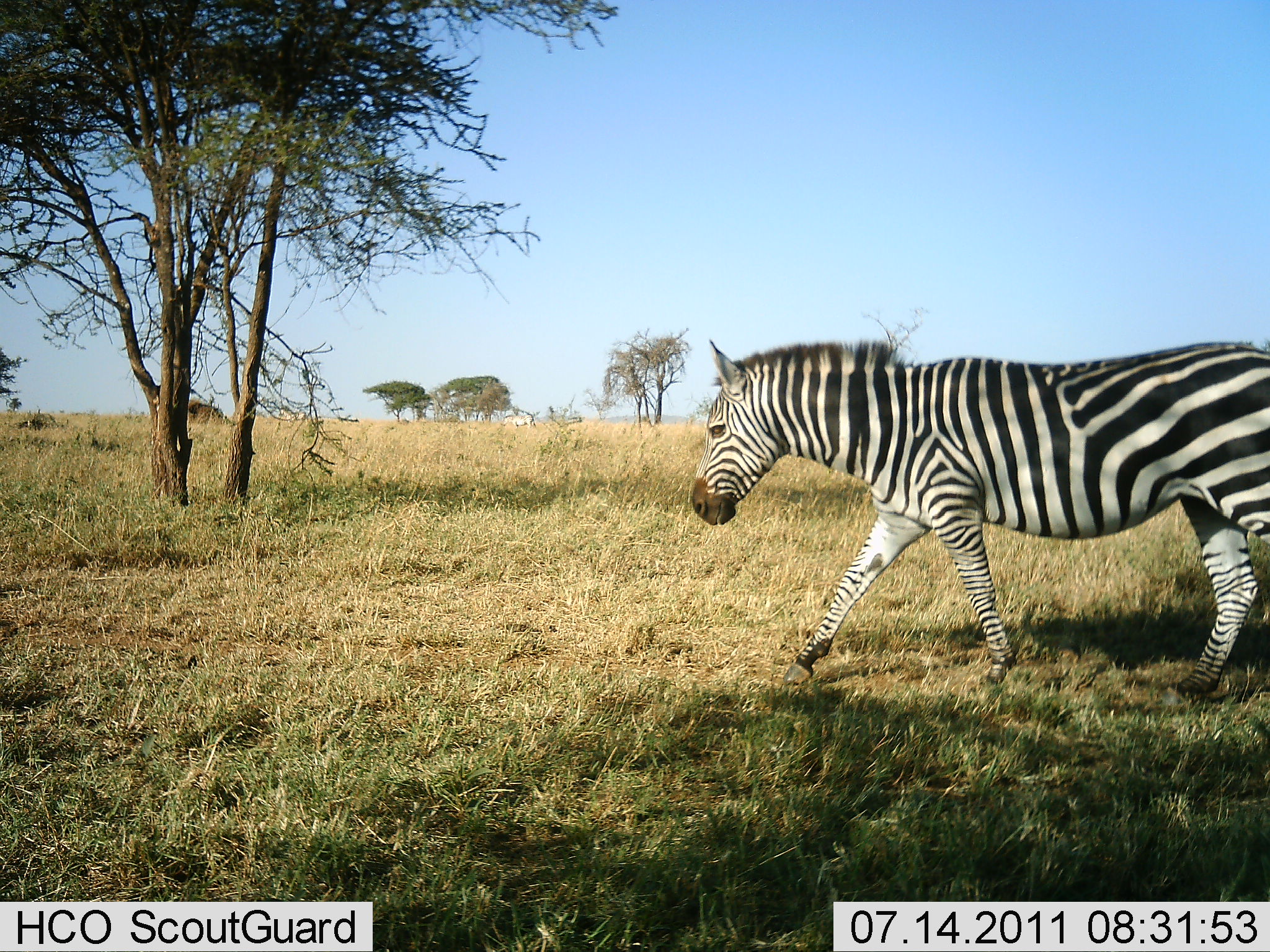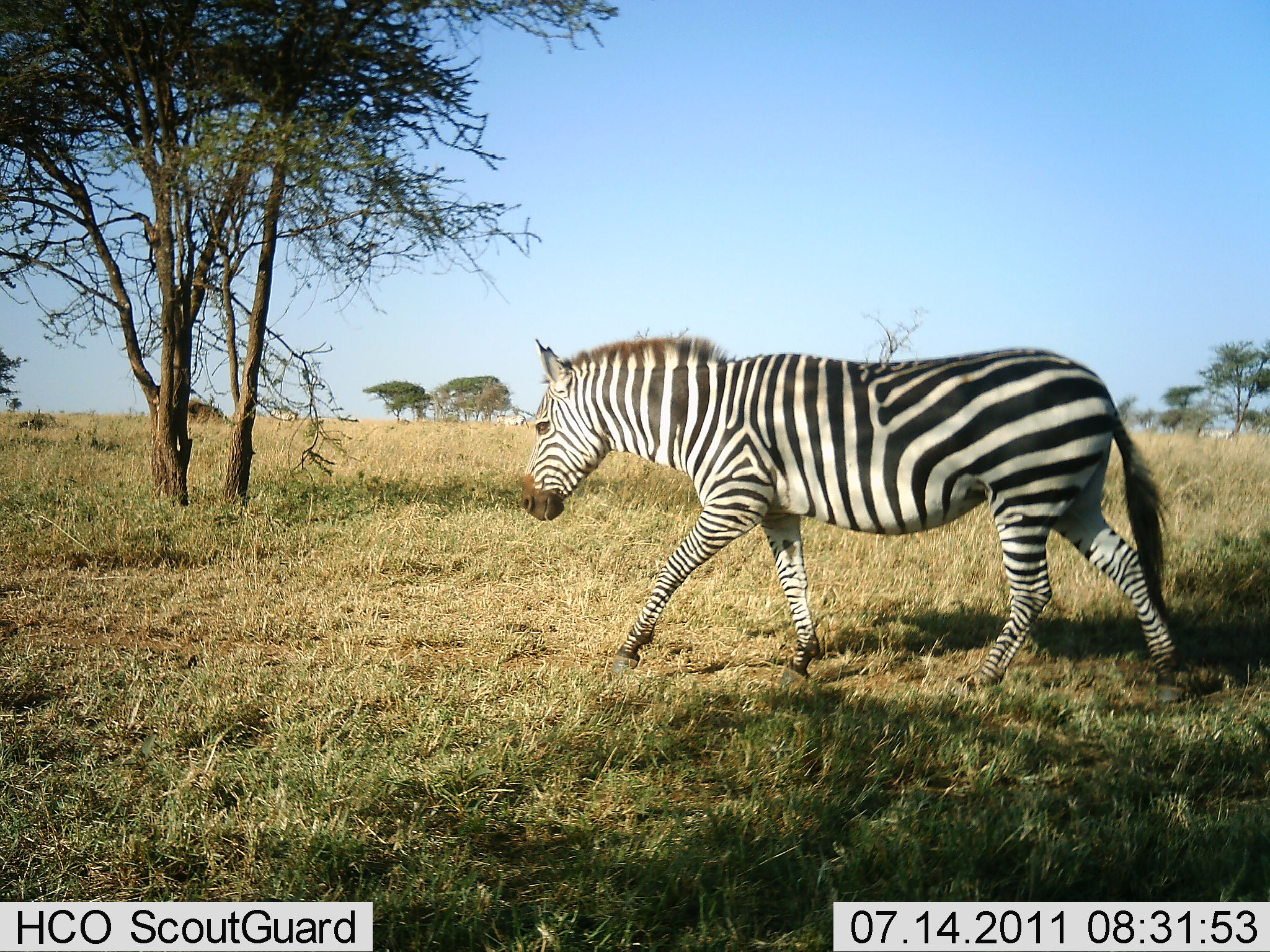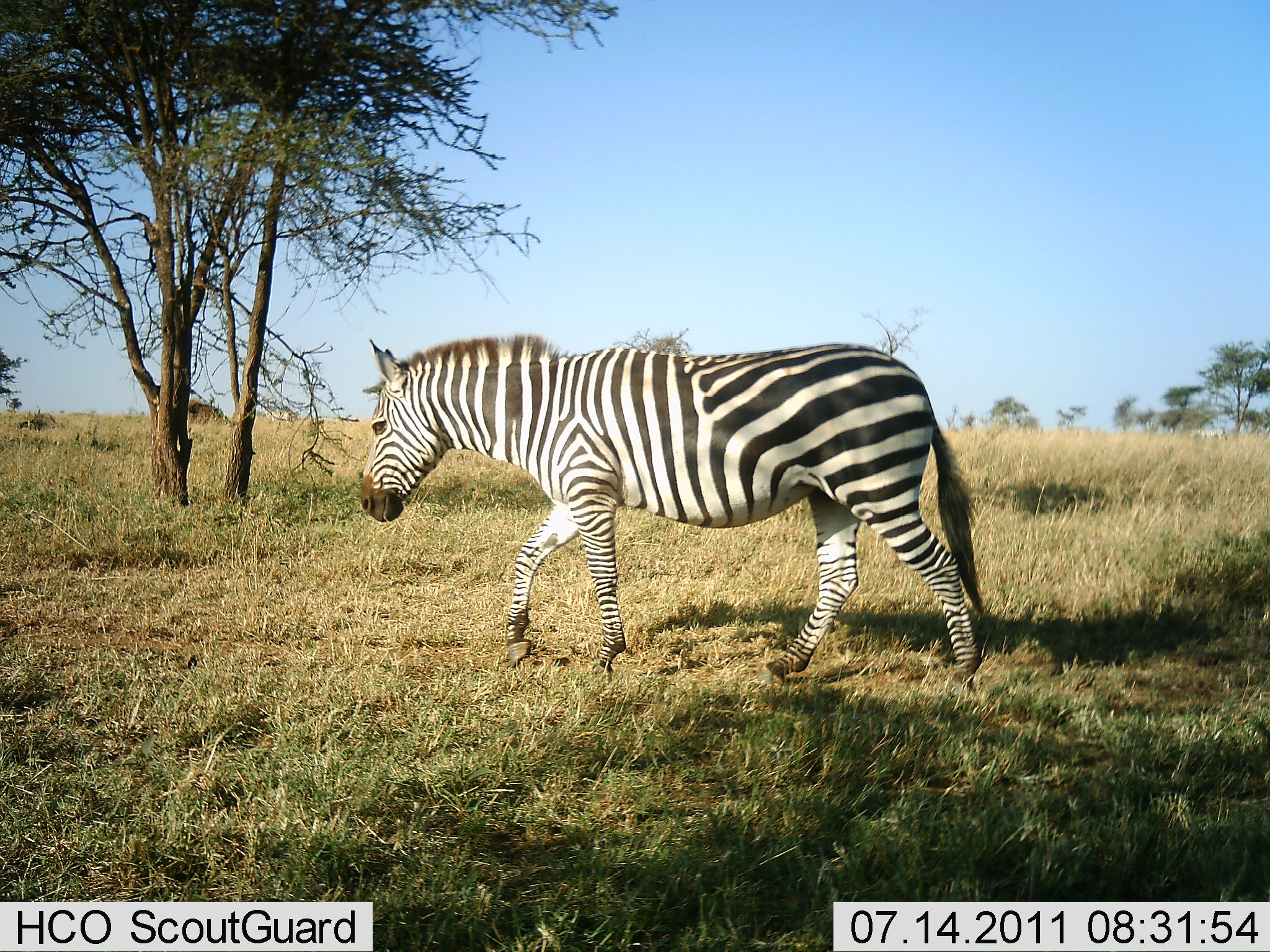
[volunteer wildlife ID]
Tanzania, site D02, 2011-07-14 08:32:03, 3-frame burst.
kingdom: Animalia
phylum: Chordata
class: Mammalia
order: Perissodactyla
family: Equidae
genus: Equus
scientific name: Equus quagga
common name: plains zebra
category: zebra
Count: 1.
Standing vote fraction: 0%.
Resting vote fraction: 0%.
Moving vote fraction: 100%.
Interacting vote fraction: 0%.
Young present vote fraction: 0%.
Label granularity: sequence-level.